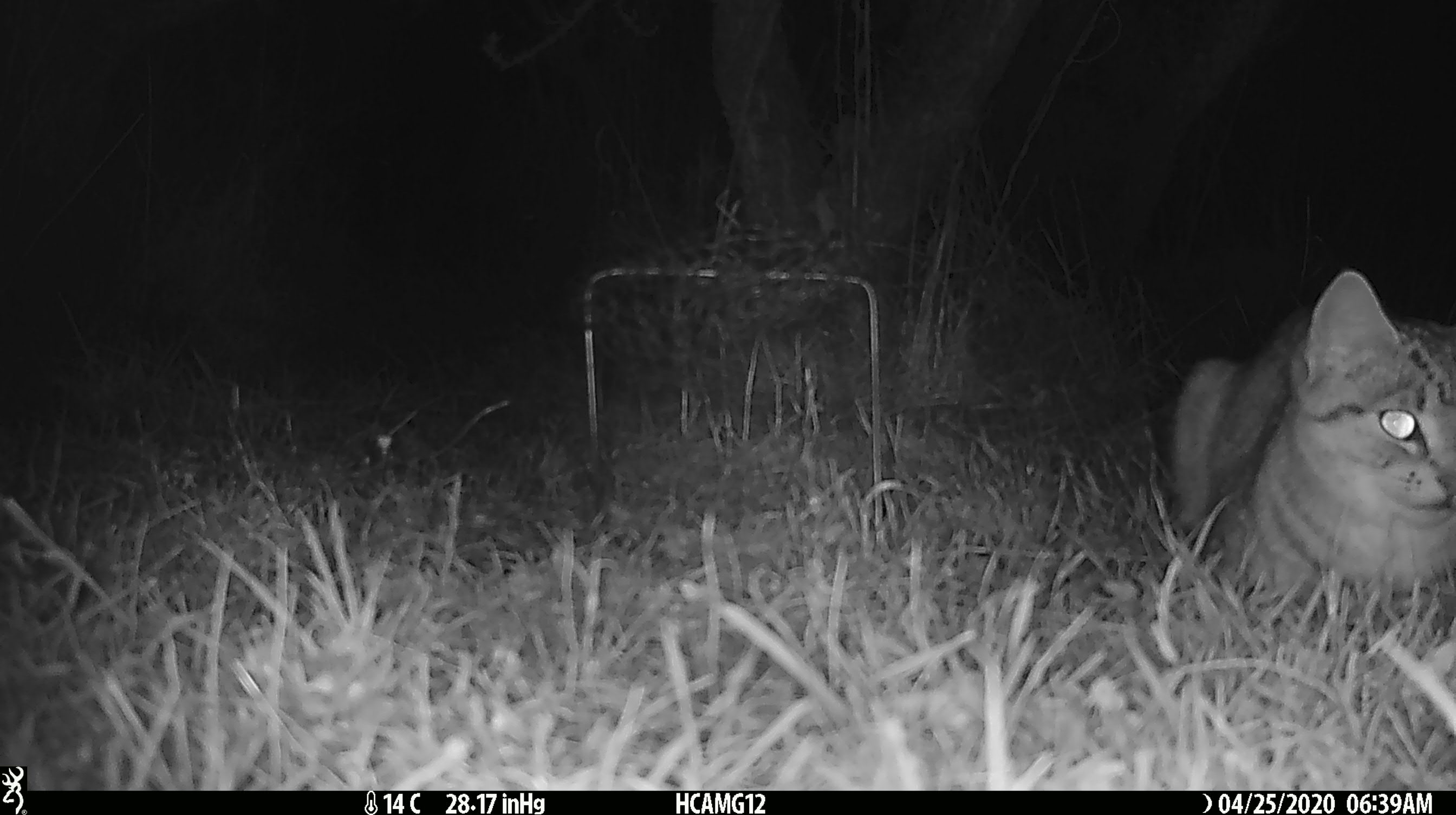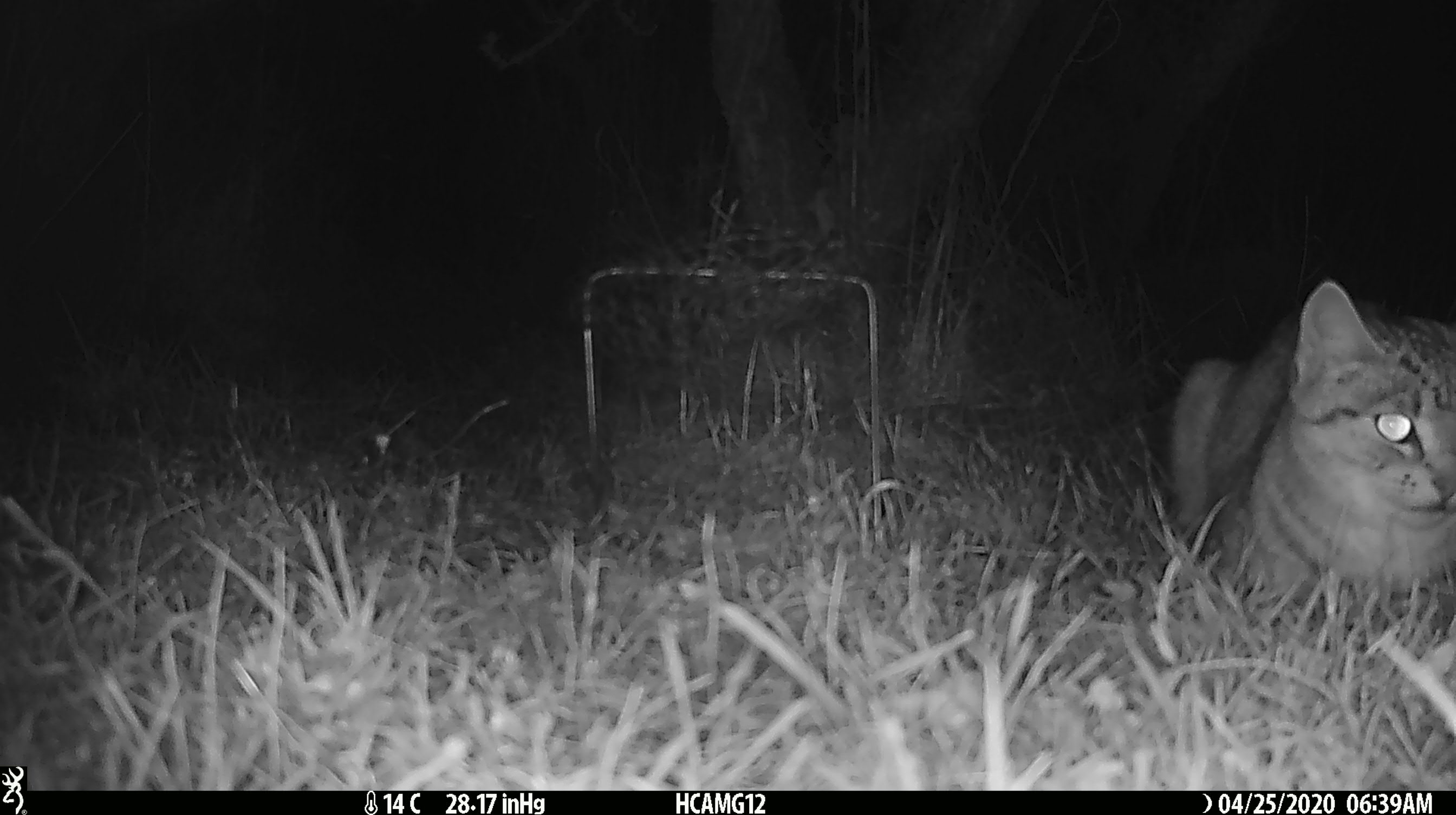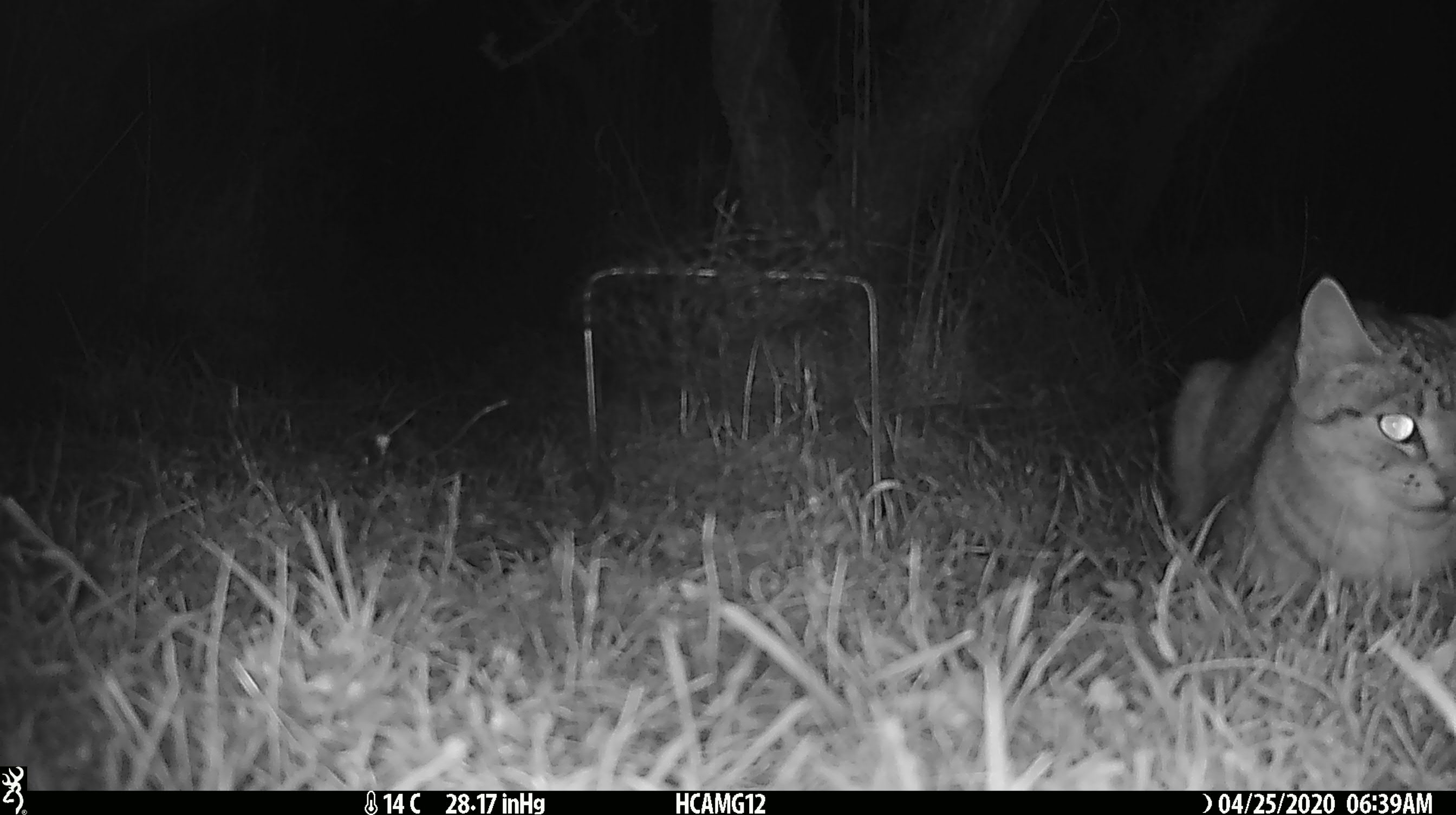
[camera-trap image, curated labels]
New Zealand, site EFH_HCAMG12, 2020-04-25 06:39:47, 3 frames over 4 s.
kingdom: Animalia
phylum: Chordata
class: Mammalia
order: Carnivora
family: Felidae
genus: Felis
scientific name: Felis catus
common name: domestic cat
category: cat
Cat (domestic cat) (Felis catus).